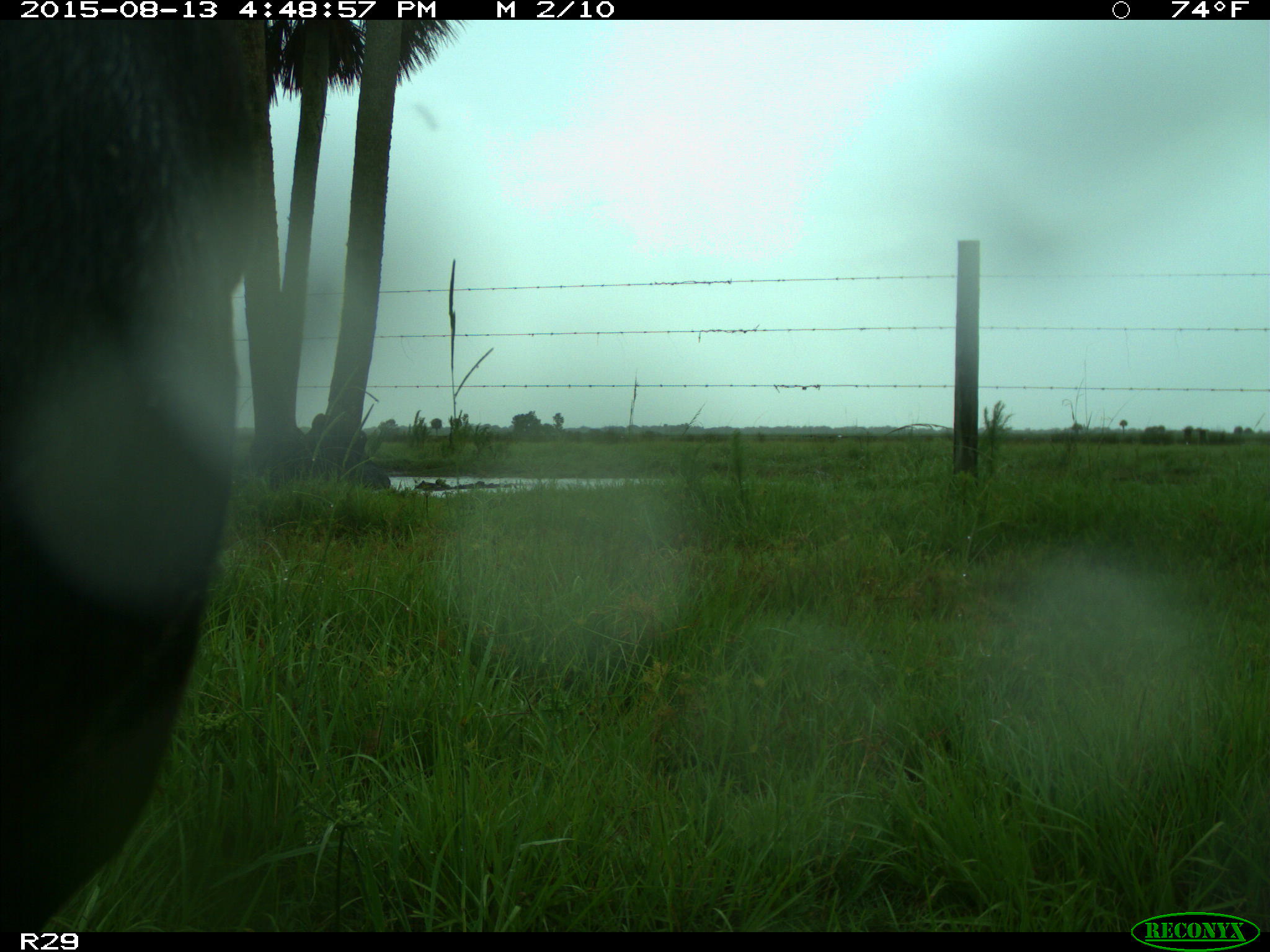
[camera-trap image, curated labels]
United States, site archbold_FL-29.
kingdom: Animalia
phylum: Chordata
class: Mammalia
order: Artiodactyla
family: Bovidae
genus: Bos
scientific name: Bos taurus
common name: domestic cow